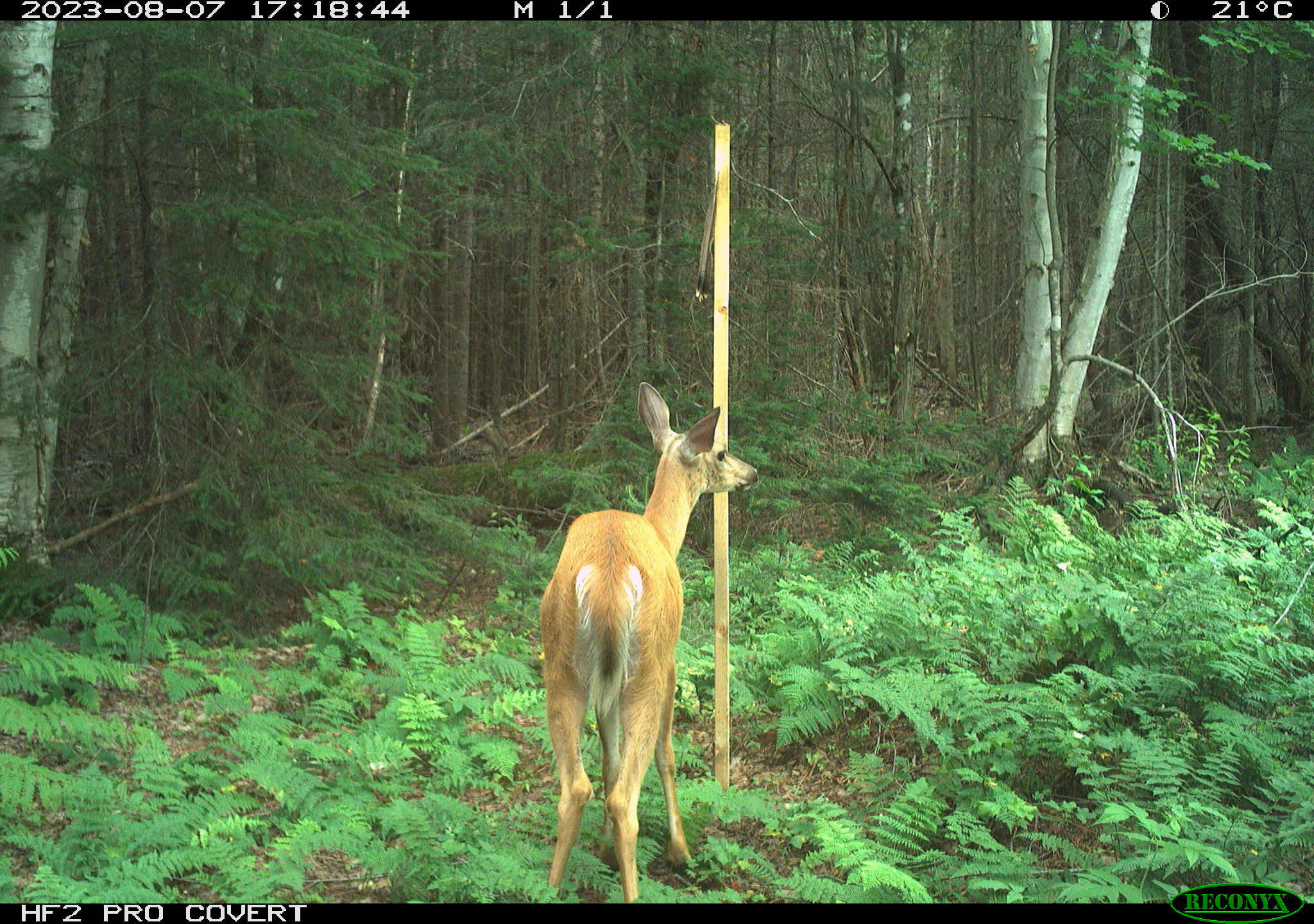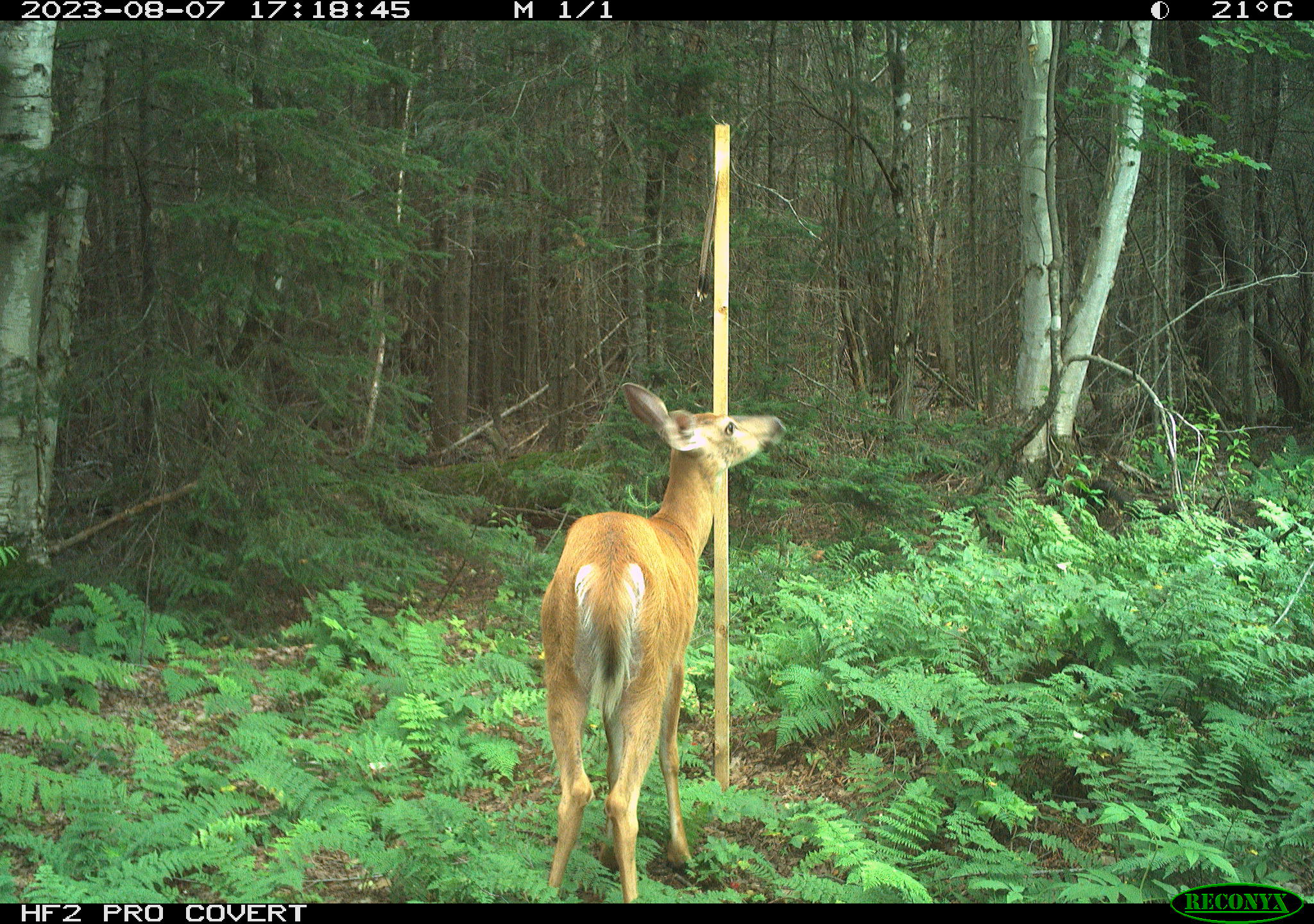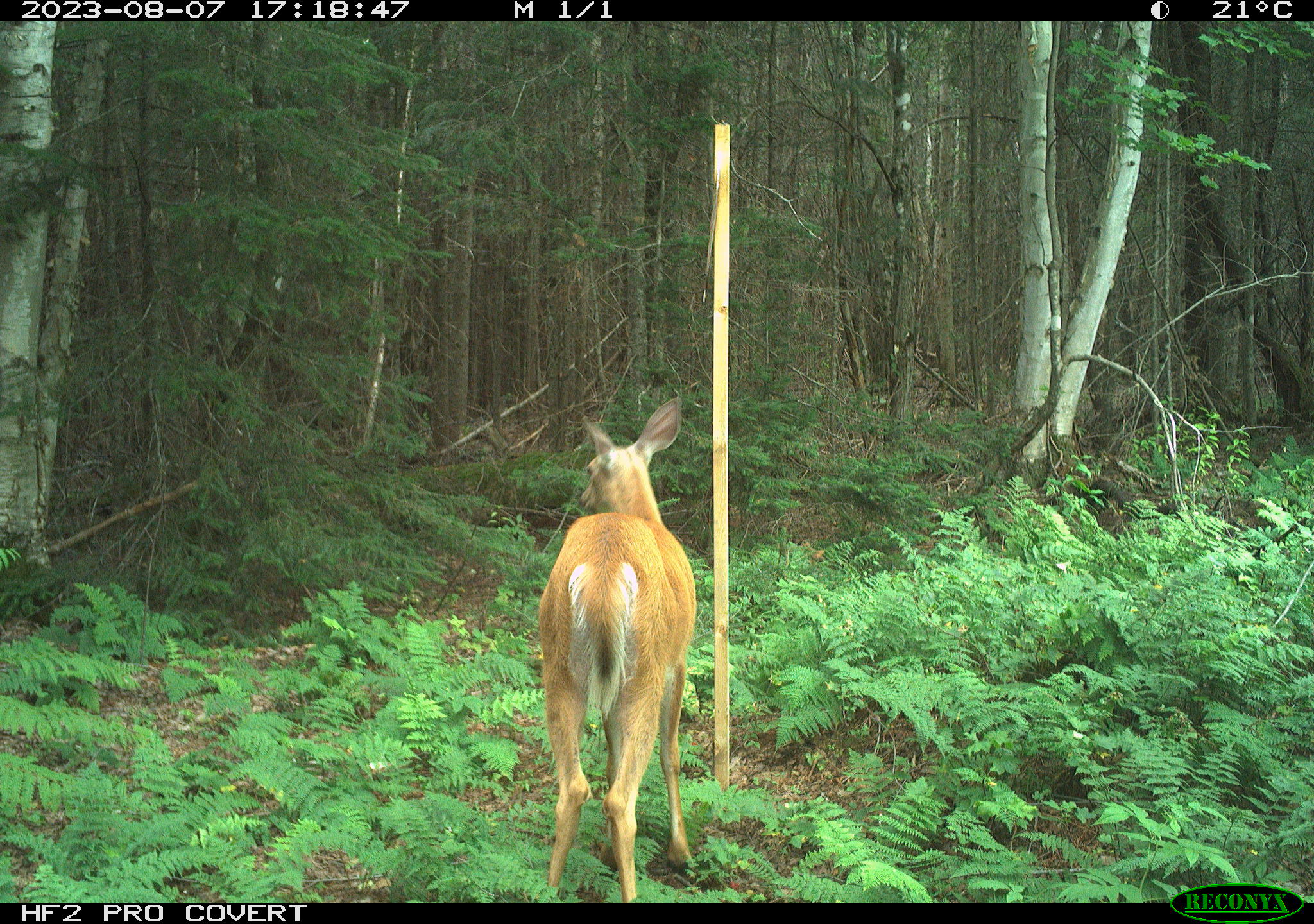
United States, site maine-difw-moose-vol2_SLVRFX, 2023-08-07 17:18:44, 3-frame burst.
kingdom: Animalia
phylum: Chordata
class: Mammalia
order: Artiodactyla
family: Cervidae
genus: Odocoileus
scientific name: Odocoileus virginianus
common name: white-tailed deer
White-tailed deer (Odocoileus virginianus).